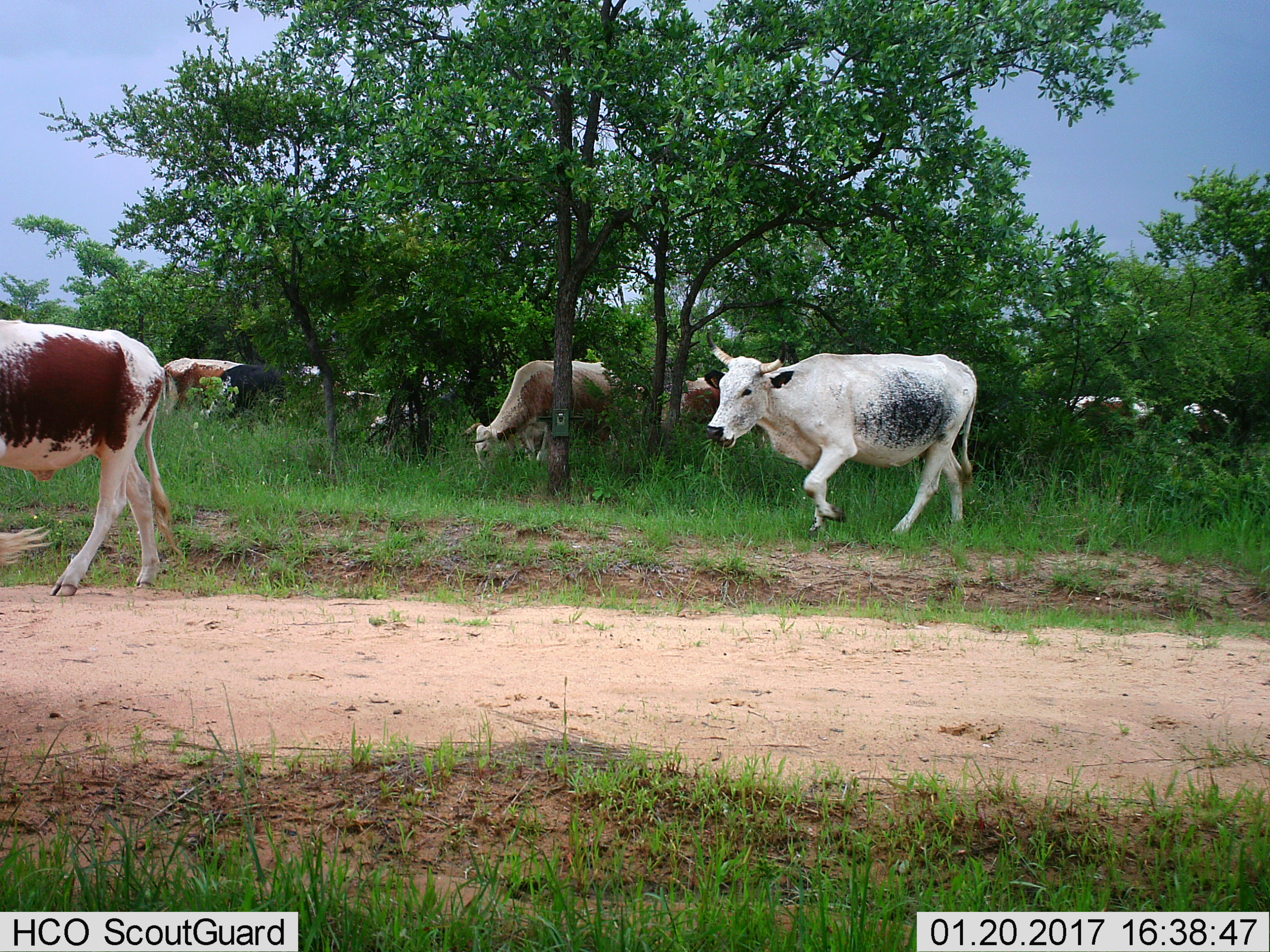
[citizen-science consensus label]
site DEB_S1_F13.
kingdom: Animalia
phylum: Chordata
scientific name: Vertebrata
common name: domestic animal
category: domesticanimal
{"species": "domesticanimal (domestic animal) (Vertebrata)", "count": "10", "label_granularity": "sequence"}